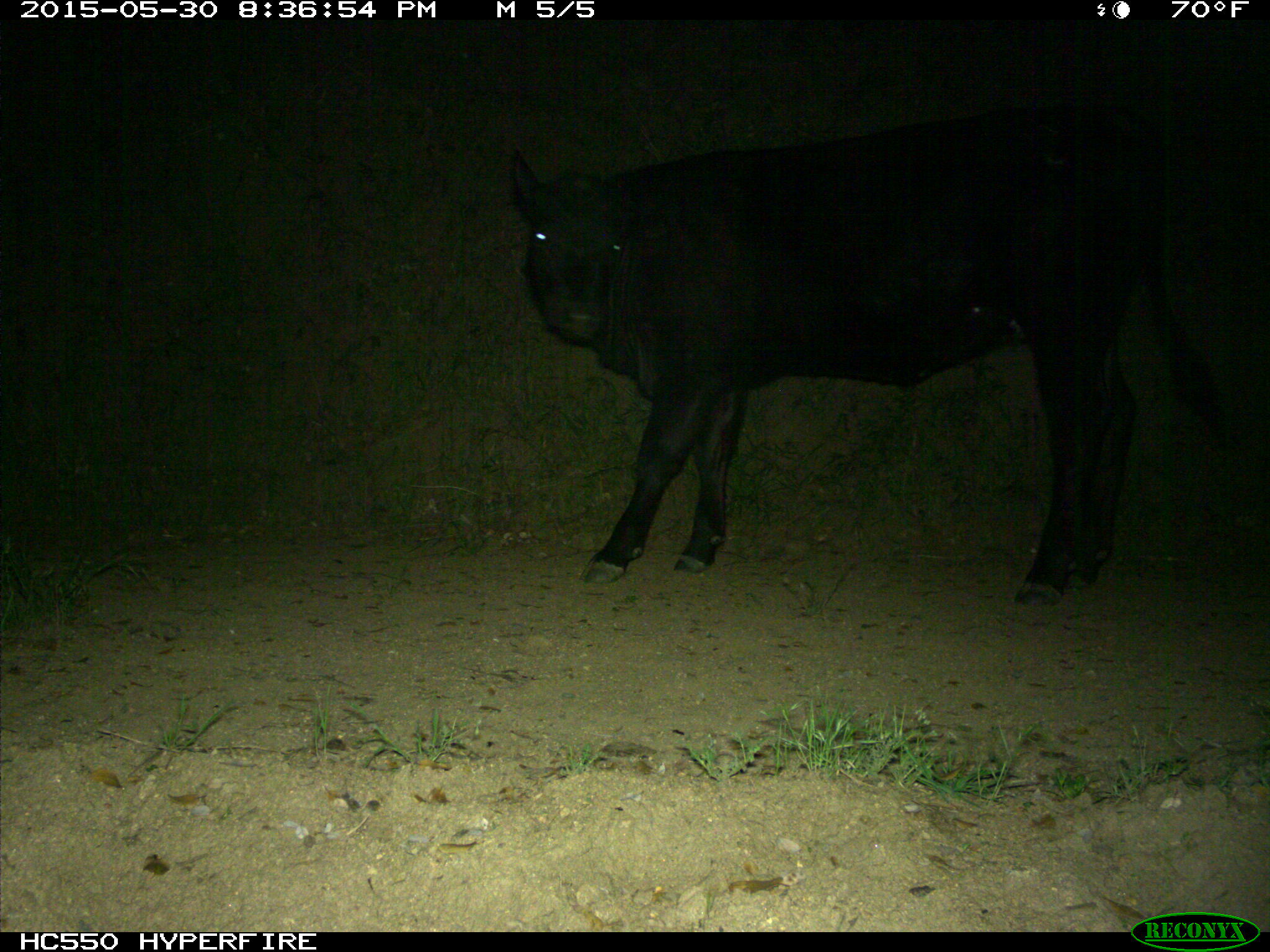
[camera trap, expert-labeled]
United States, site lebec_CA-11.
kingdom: Animalia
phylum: Chordata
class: Mammalia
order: Artiodactyla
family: Bovidae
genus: Bos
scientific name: Bos taurus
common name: domestic cow